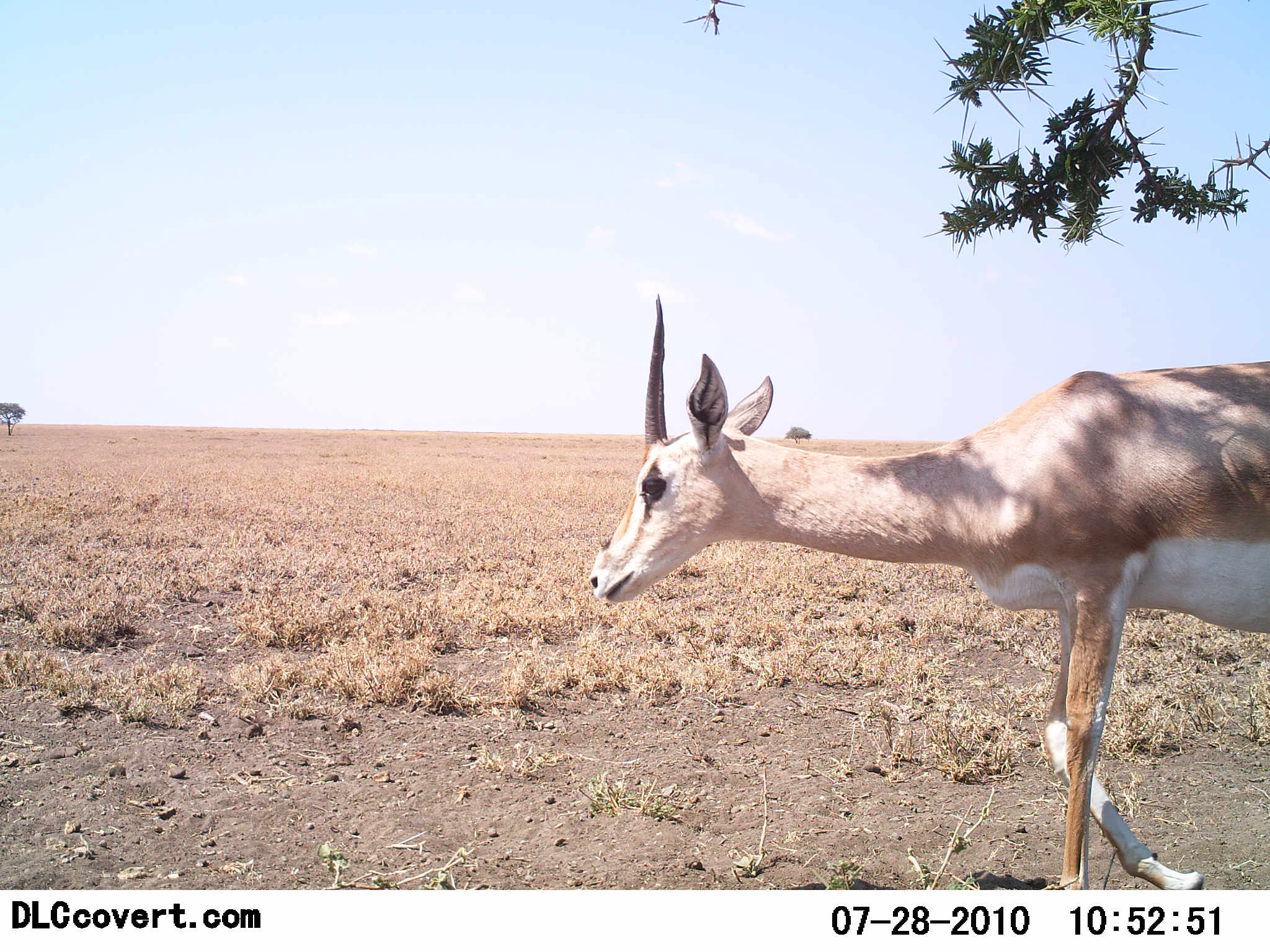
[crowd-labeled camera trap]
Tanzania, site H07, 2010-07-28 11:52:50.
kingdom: Animalia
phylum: Chordata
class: Mammalia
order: Artiodactyla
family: Bovidae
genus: Nanger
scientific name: Nanger granti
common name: grant's gazelle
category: gazellegrants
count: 1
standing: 8%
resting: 0%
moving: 92%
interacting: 0%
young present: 0%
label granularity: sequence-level